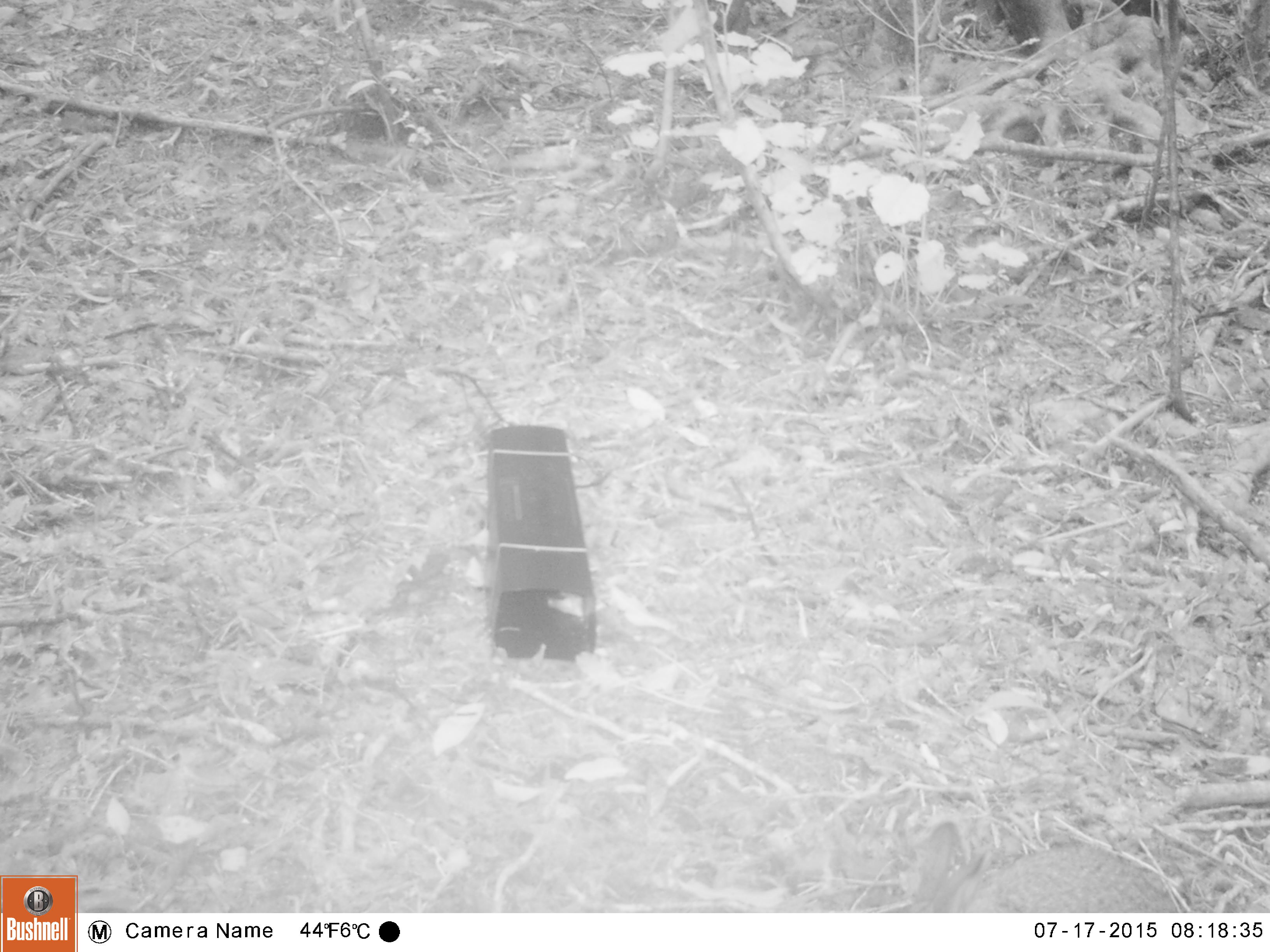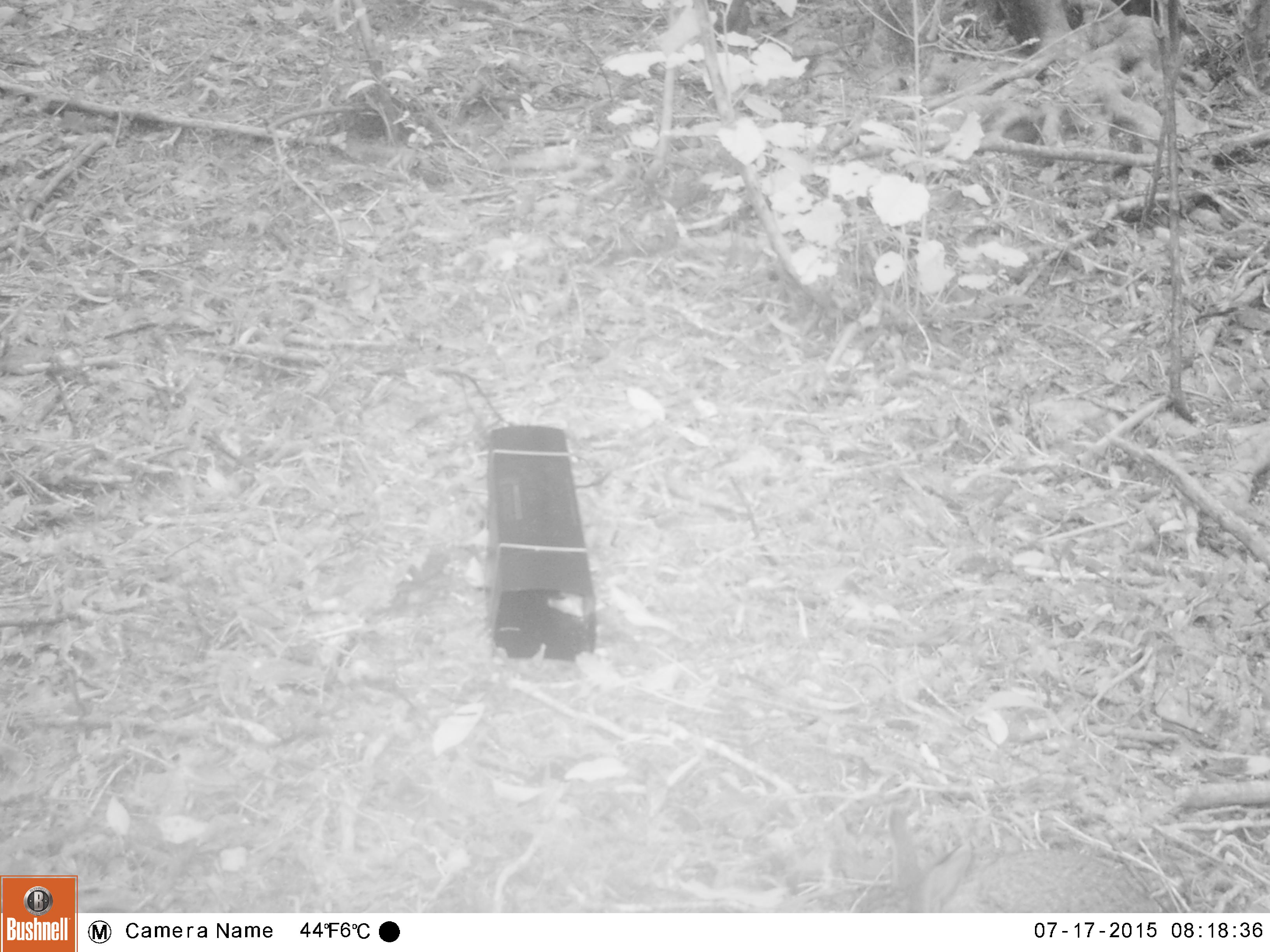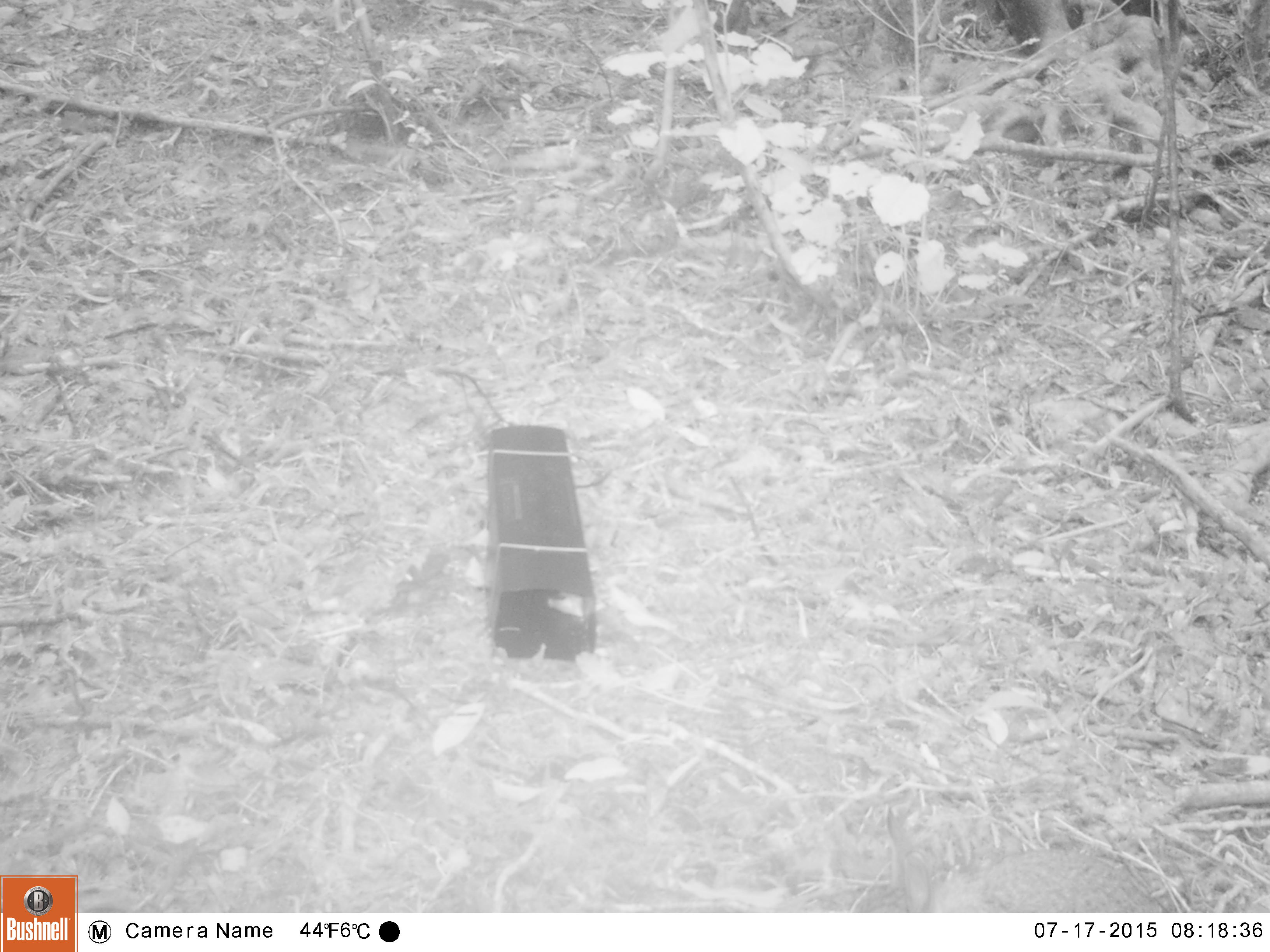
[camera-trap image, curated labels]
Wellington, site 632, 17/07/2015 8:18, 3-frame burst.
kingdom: Animalia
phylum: Chordata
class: Mammalia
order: Lagomorpha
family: Leporidae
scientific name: Leporidae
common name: rabbit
Rabbit (Leporidae).